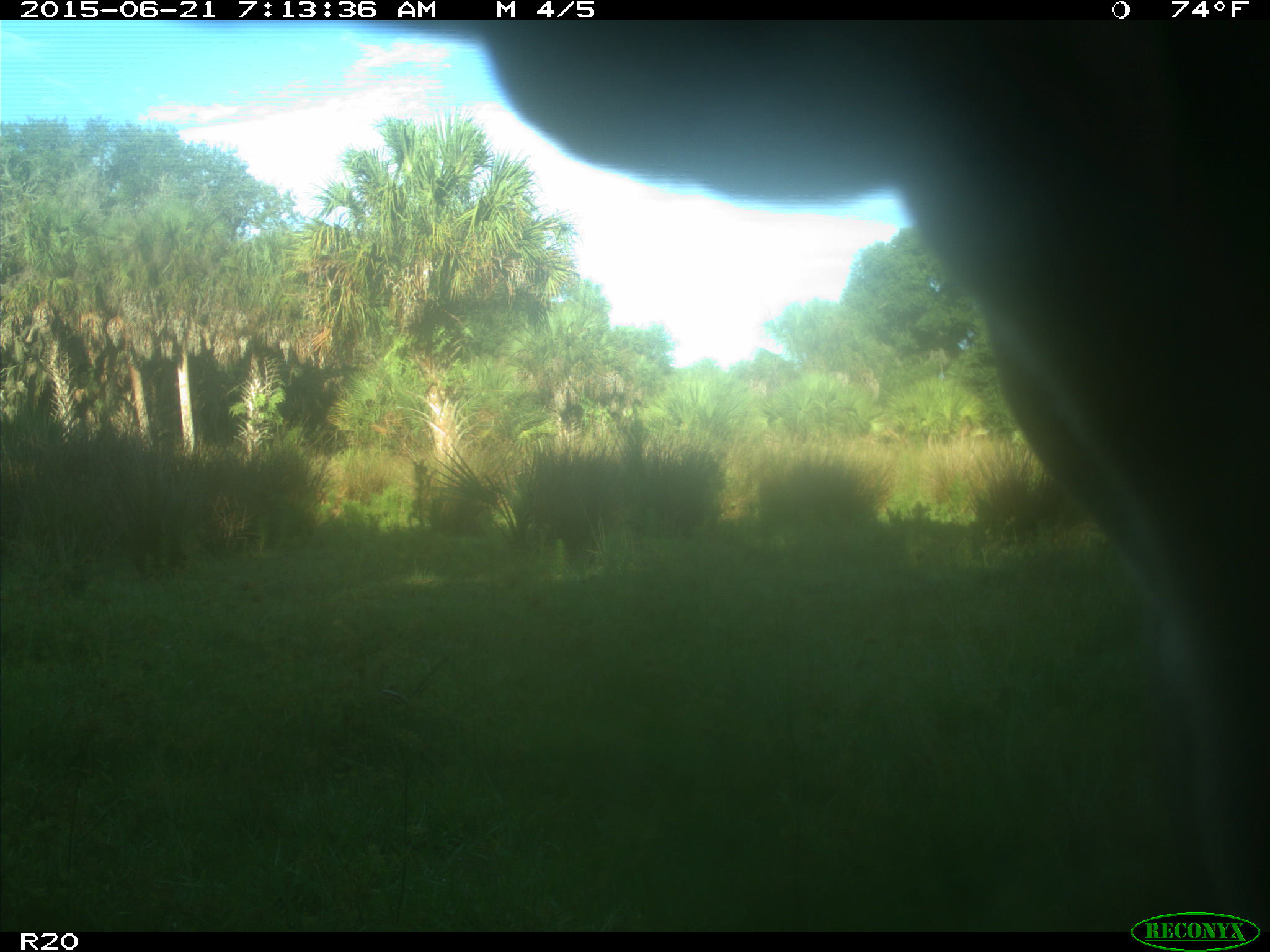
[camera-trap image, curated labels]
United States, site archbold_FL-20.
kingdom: Animalia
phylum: Chordata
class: Mammalia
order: Artiodactyla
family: Bovidae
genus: Bos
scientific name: Bos taurus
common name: domestic cow